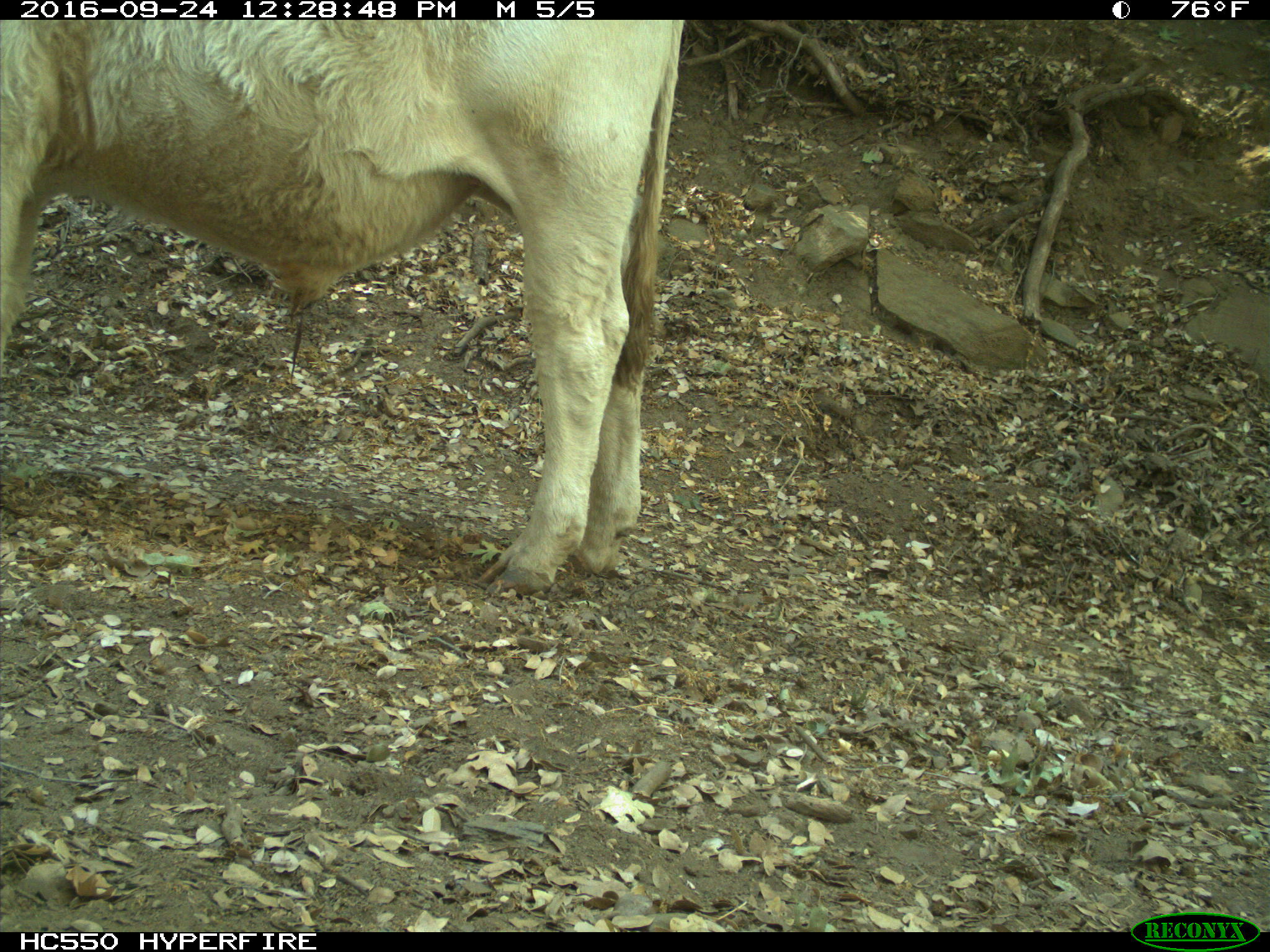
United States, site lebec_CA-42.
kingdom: Animalia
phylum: Chordata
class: Mammalia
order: Artiodactyla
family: Bovidae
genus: Bos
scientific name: Bos taurus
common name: domestic cow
Bos taurus (domestic cow).